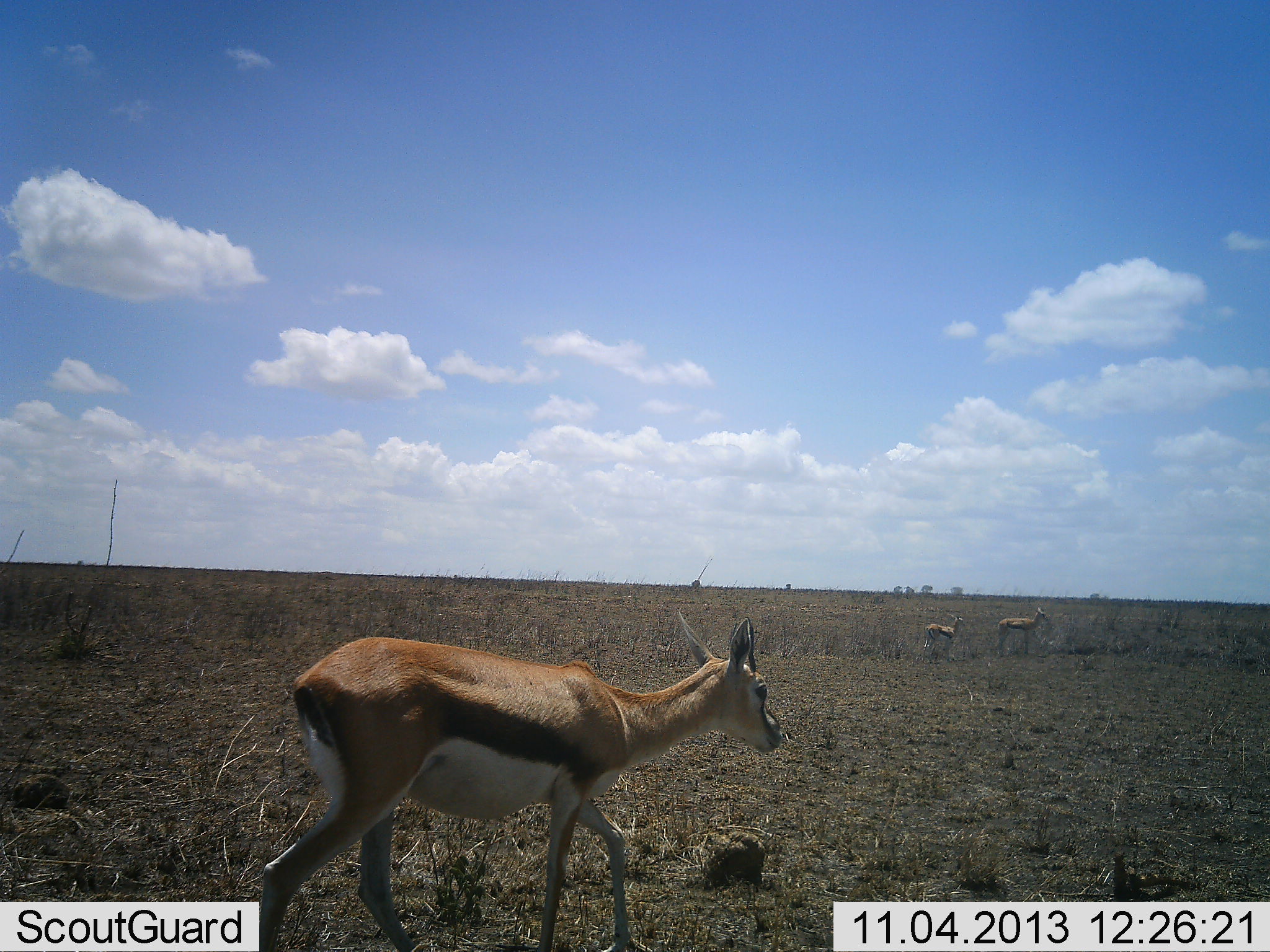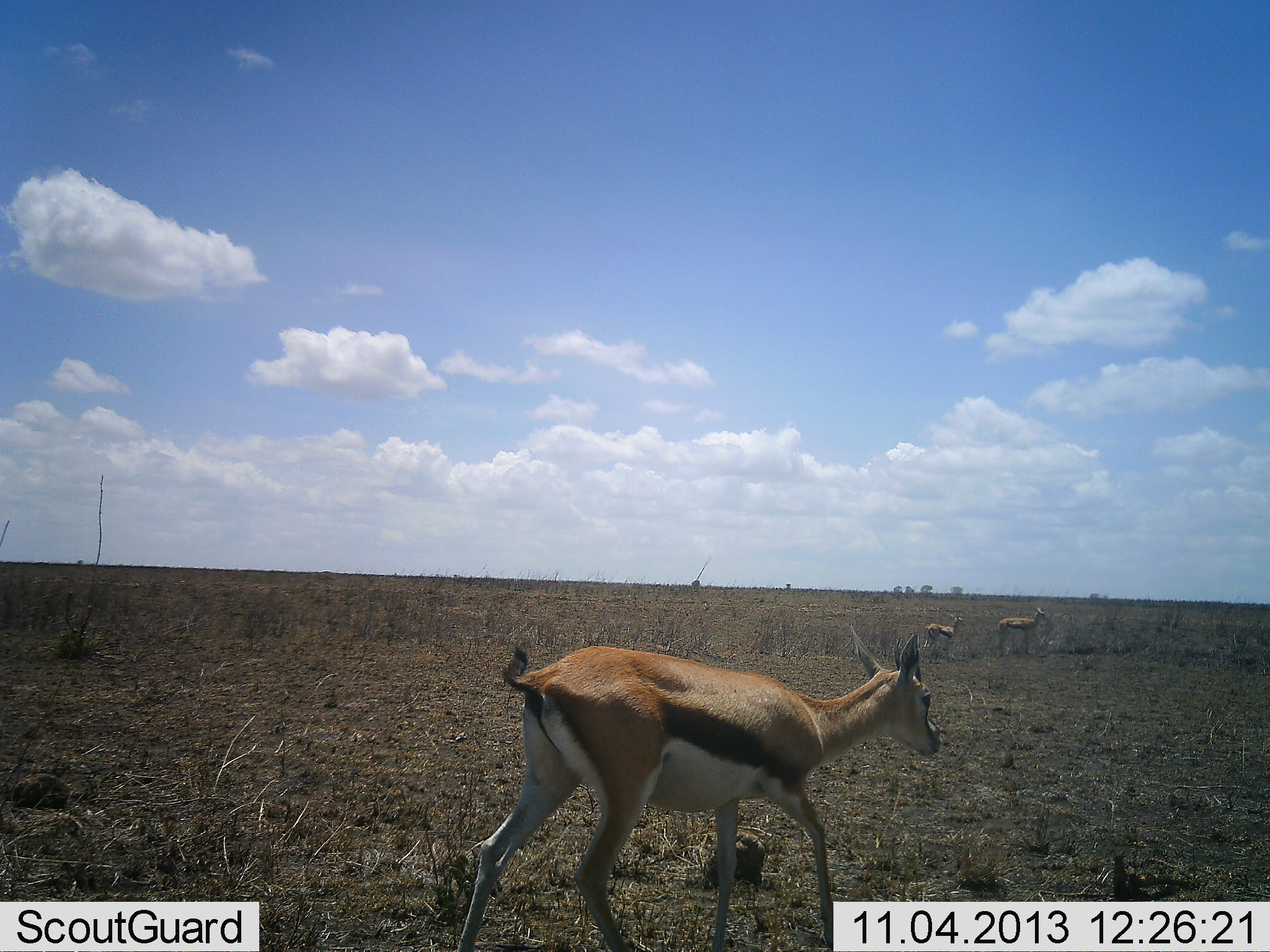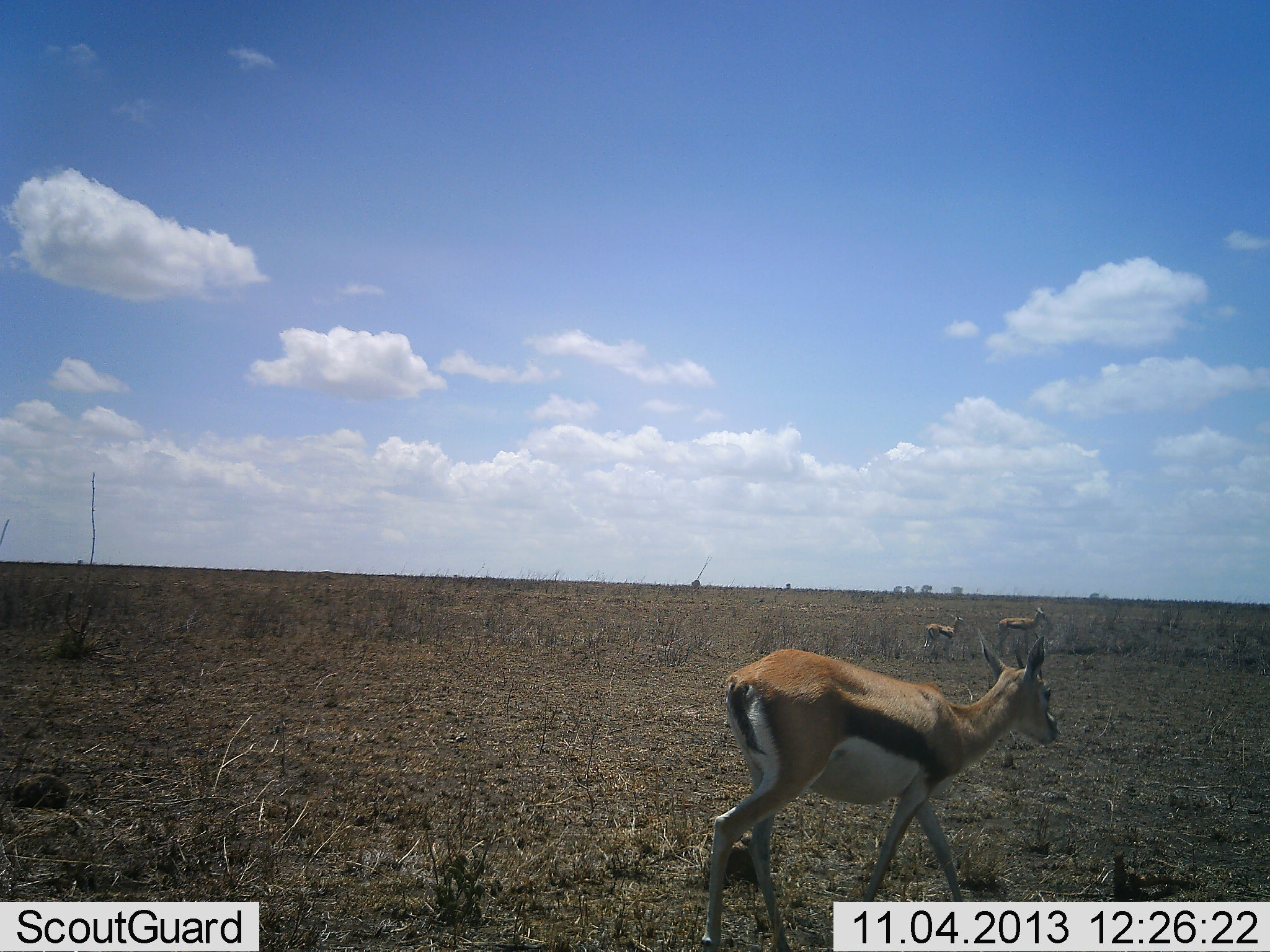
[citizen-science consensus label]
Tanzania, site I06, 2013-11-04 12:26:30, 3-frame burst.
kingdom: Animalia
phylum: Chordata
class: Mammalia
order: Artiodactyla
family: Bovidae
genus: Eudorcas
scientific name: Eudorcas thomsonii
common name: thomson's gazelle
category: gazellethomsons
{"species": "gazellethomsons (thomson's gazelle) (Eudorcas thomsonii)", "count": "3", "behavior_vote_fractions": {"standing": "70%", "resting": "0%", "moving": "100%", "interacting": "0%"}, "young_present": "20%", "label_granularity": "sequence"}